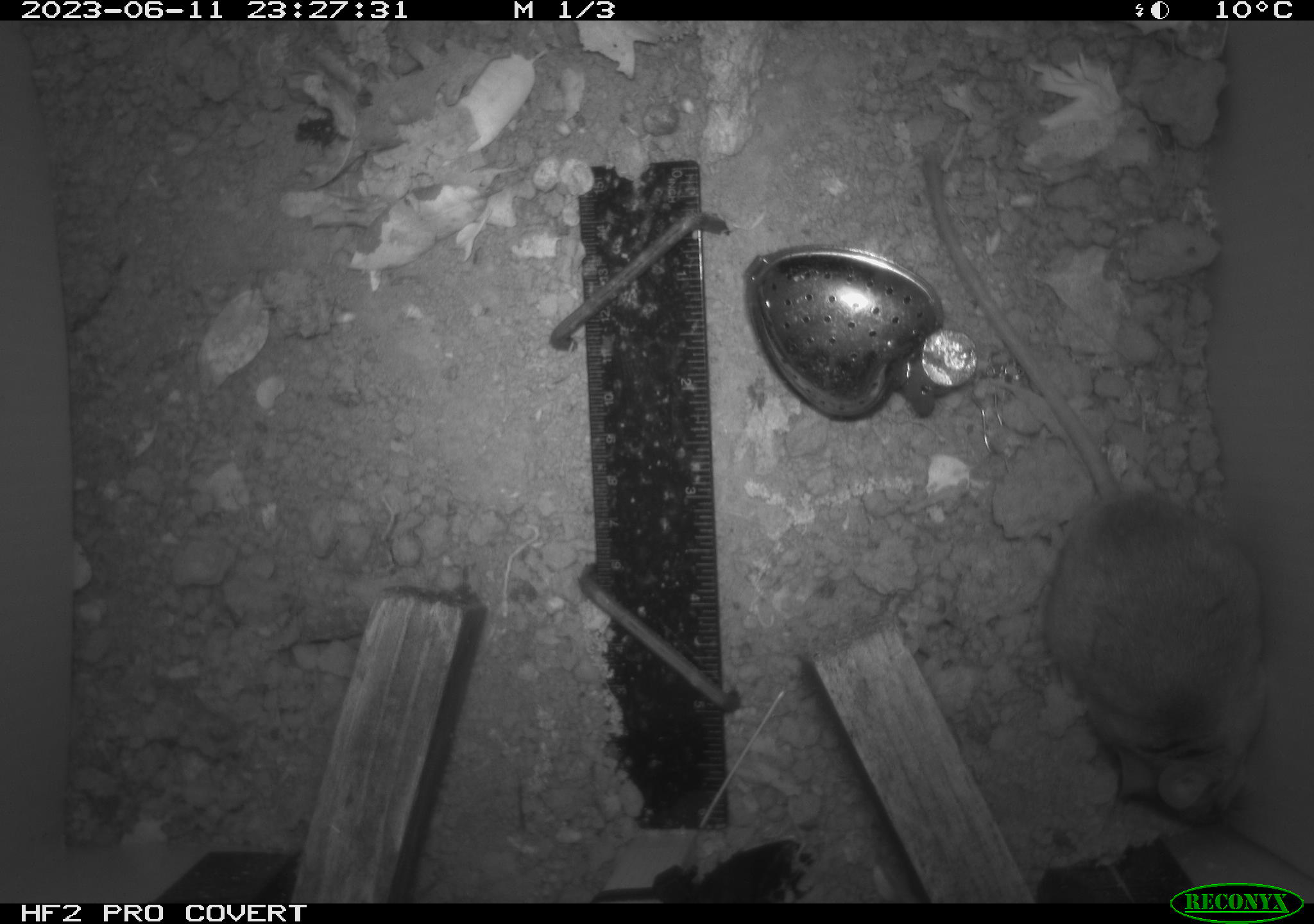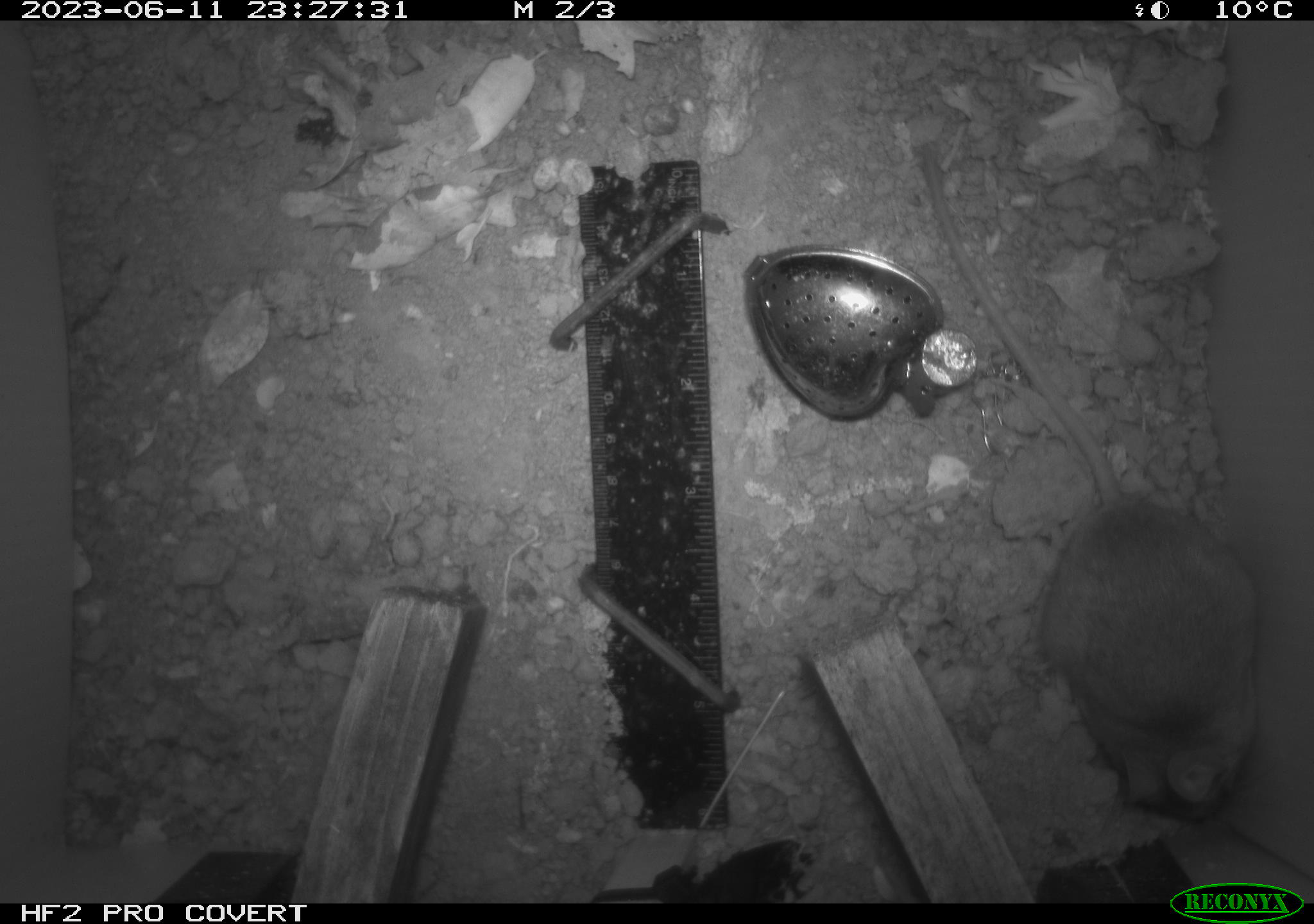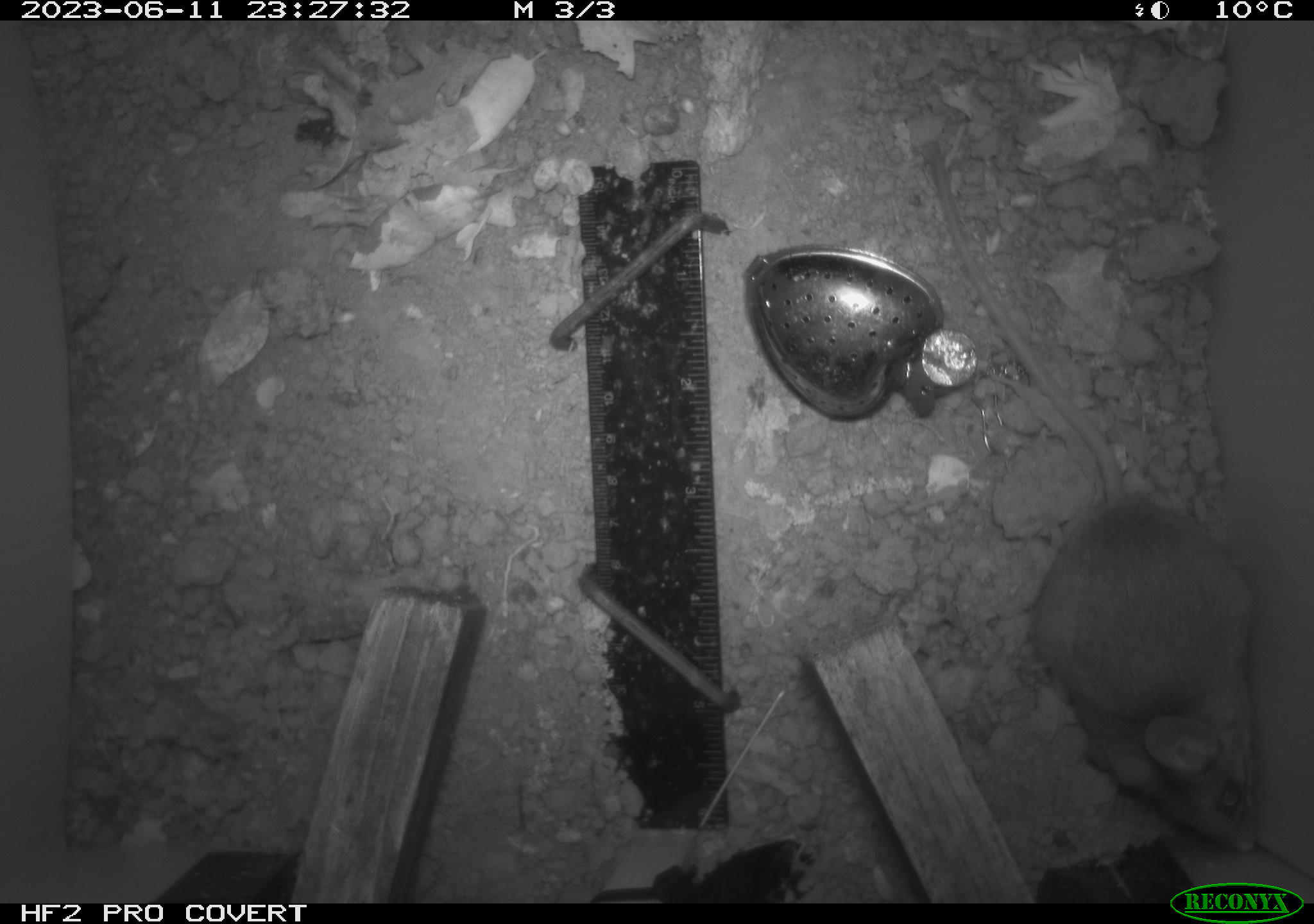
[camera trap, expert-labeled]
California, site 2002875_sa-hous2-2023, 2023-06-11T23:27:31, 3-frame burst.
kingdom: Animalia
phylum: Chordata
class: Mammalia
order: Rodentia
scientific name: Rodentia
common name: mouse species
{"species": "mouse species (Rodentia)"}